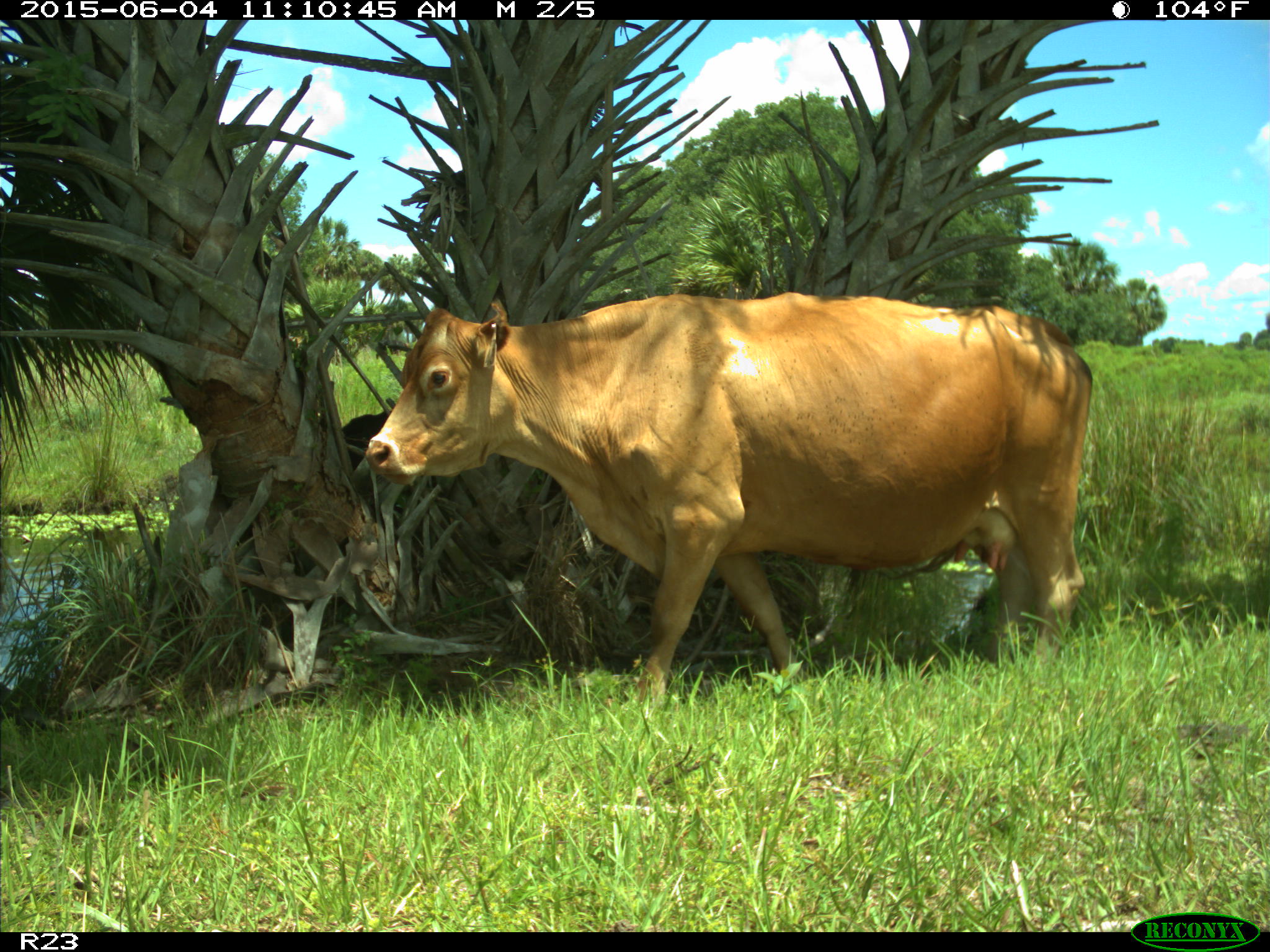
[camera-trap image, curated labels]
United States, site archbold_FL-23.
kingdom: Animalia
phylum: Chordata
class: Mammalia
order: Artiodactyla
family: Bovidae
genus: Bos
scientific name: Bos taurus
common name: domestic cow